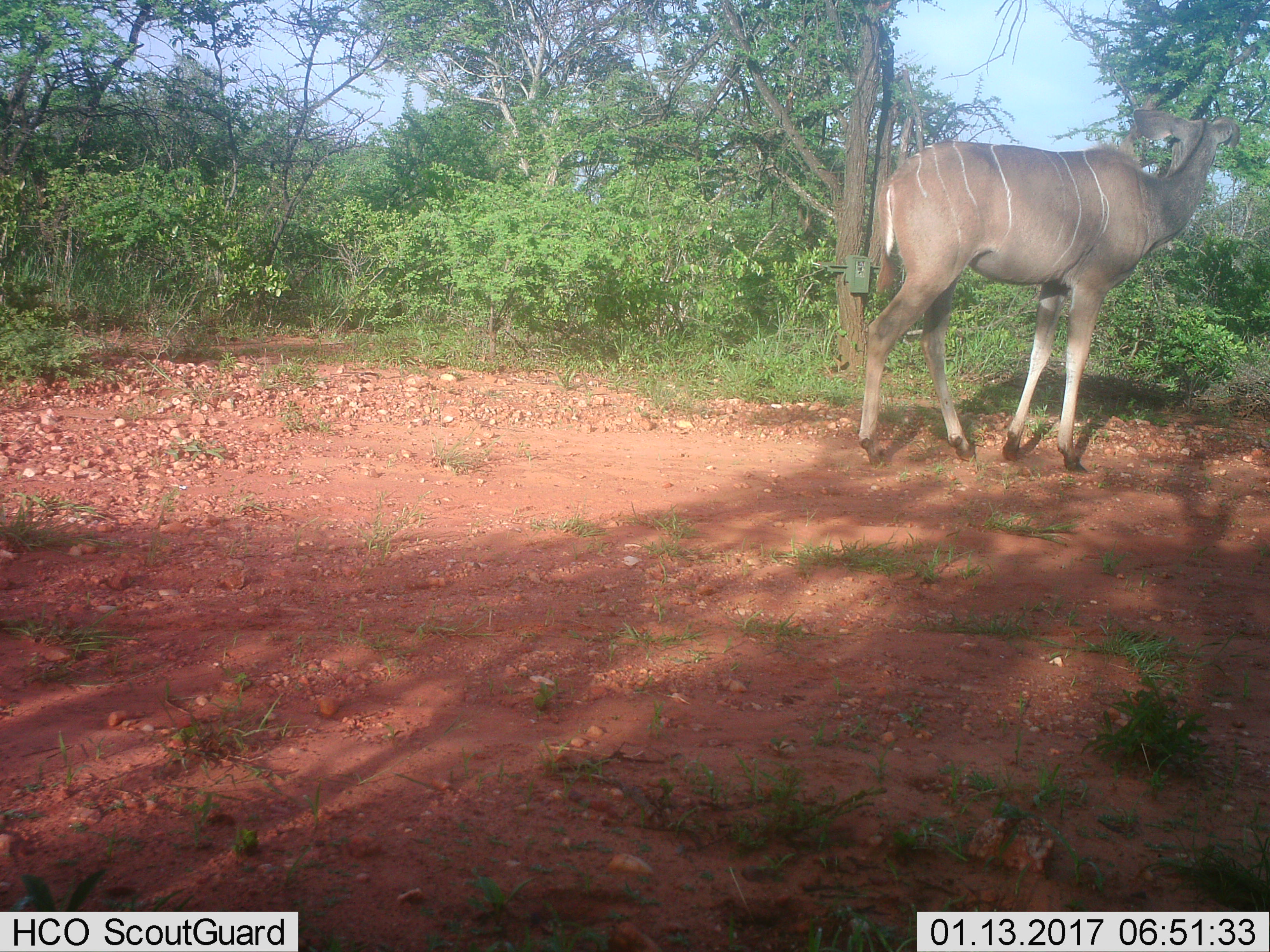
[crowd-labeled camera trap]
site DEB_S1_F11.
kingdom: Animalia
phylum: Chordata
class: Mammalia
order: Artiodactyla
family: Bovidae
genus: Tragelaphus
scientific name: Tragelaphus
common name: kudu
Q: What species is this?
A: Kudu (Tragelaphus).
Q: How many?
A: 1.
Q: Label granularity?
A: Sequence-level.